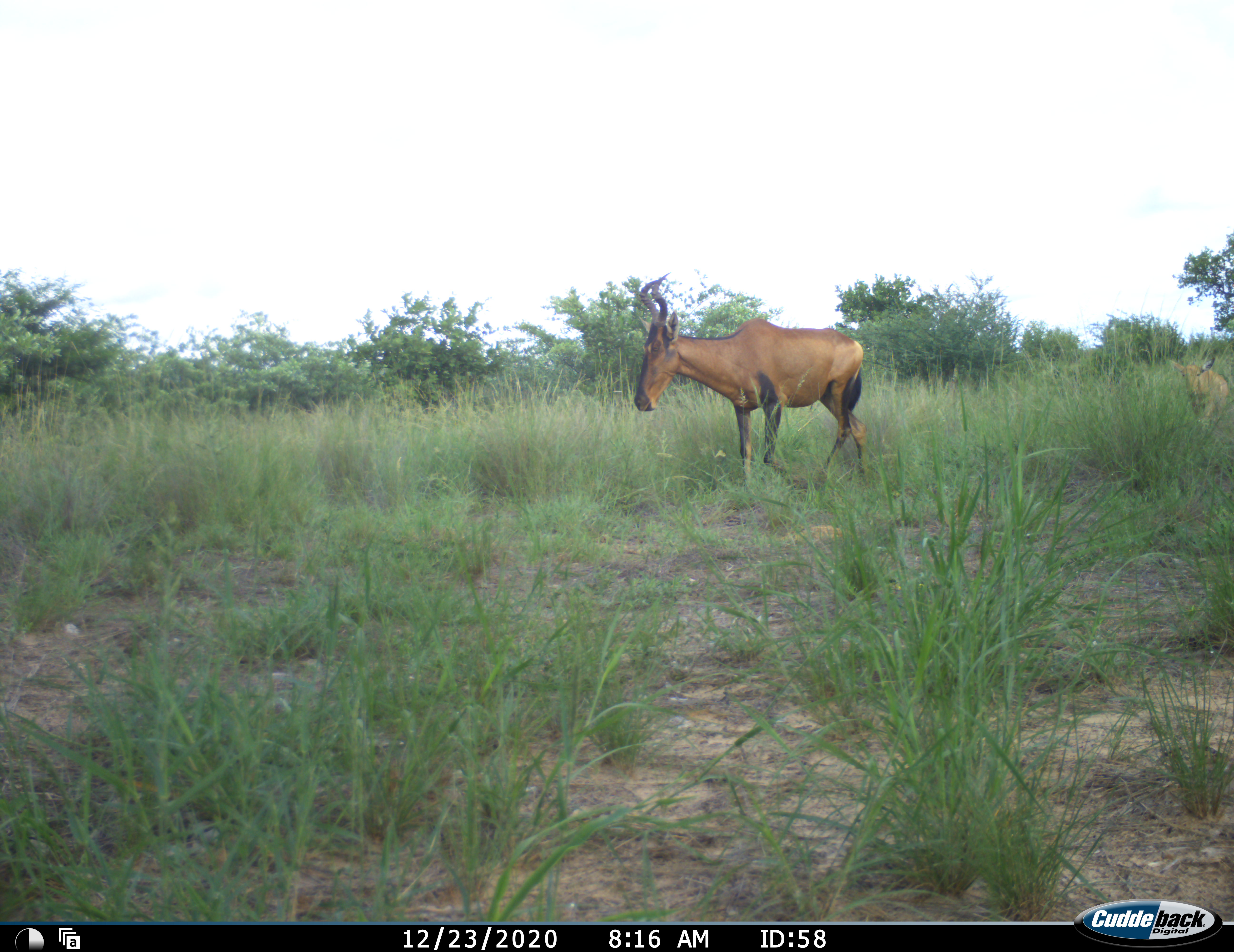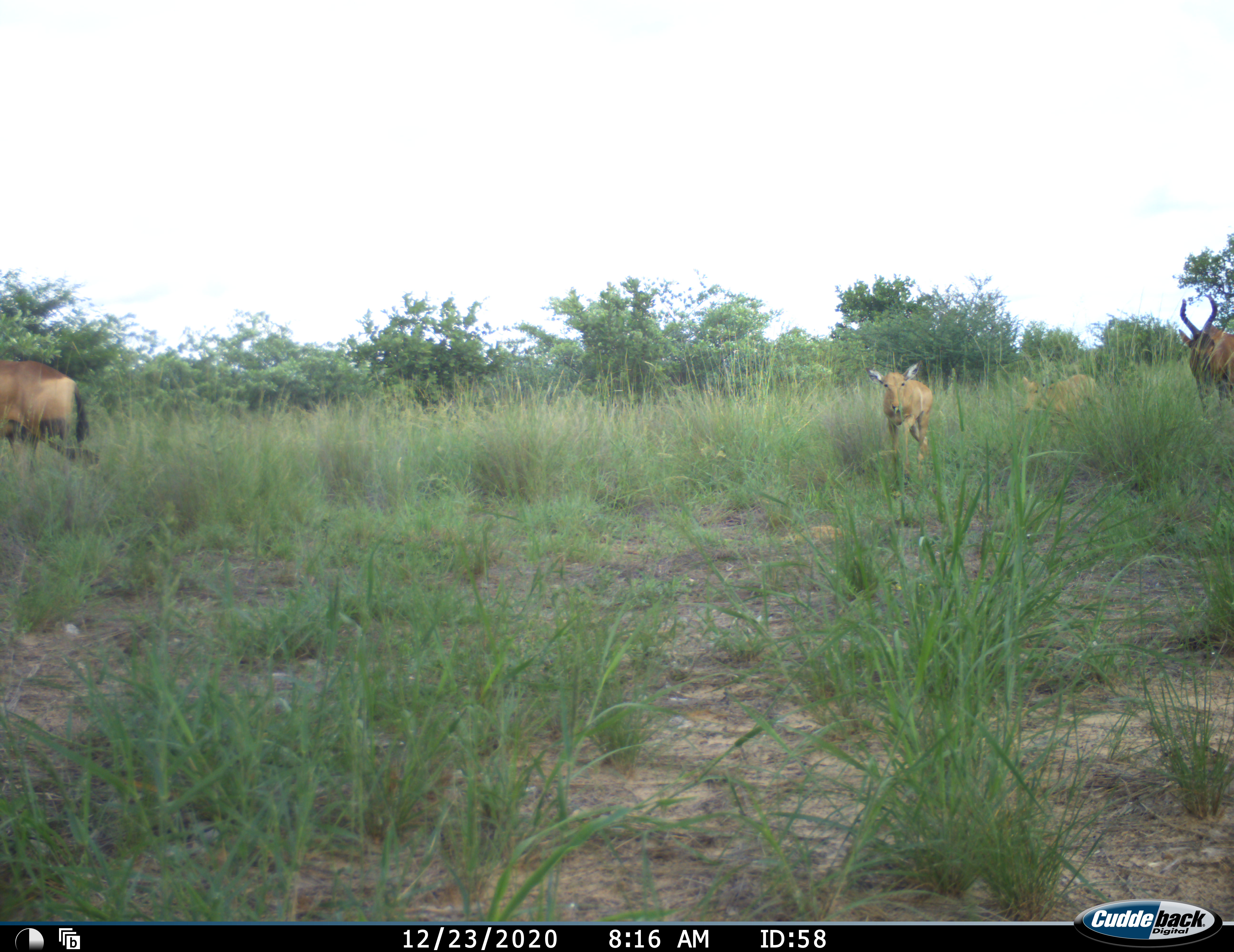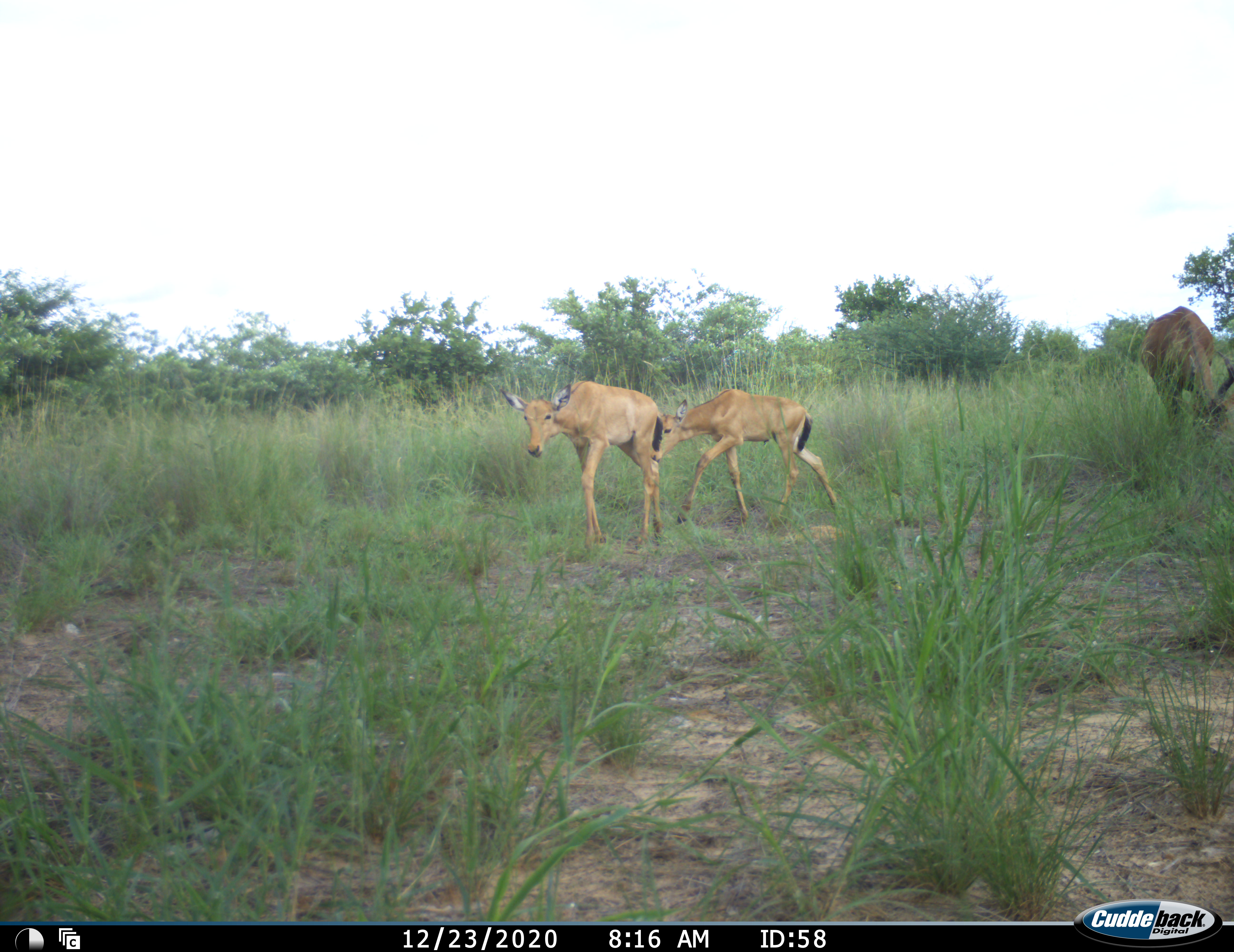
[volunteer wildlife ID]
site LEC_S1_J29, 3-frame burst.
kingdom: Animalia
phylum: Chordata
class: Mammalia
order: Artiodactyla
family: Bovidae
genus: Alcelaphus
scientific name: Alcelaphus buselaphus caama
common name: red hartebeest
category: hartebeestred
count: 4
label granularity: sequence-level